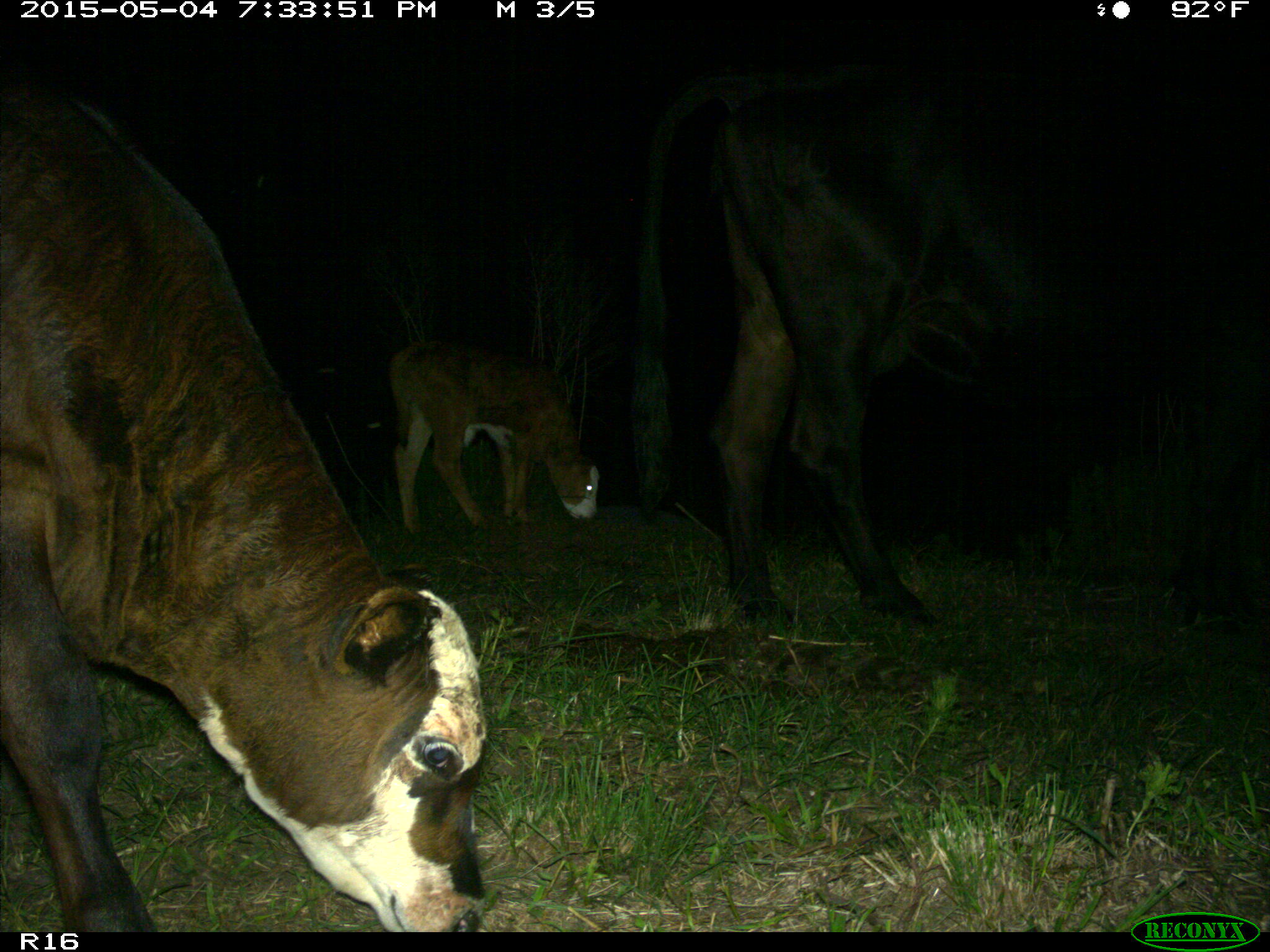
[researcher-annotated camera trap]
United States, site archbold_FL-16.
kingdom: Animalia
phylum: Chordata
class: Mammalia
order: Artiodactyla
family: Bovidae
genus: Bos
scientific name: Bos taurus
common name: domestic cow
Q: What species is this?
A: Bos taurus (domestic cow).